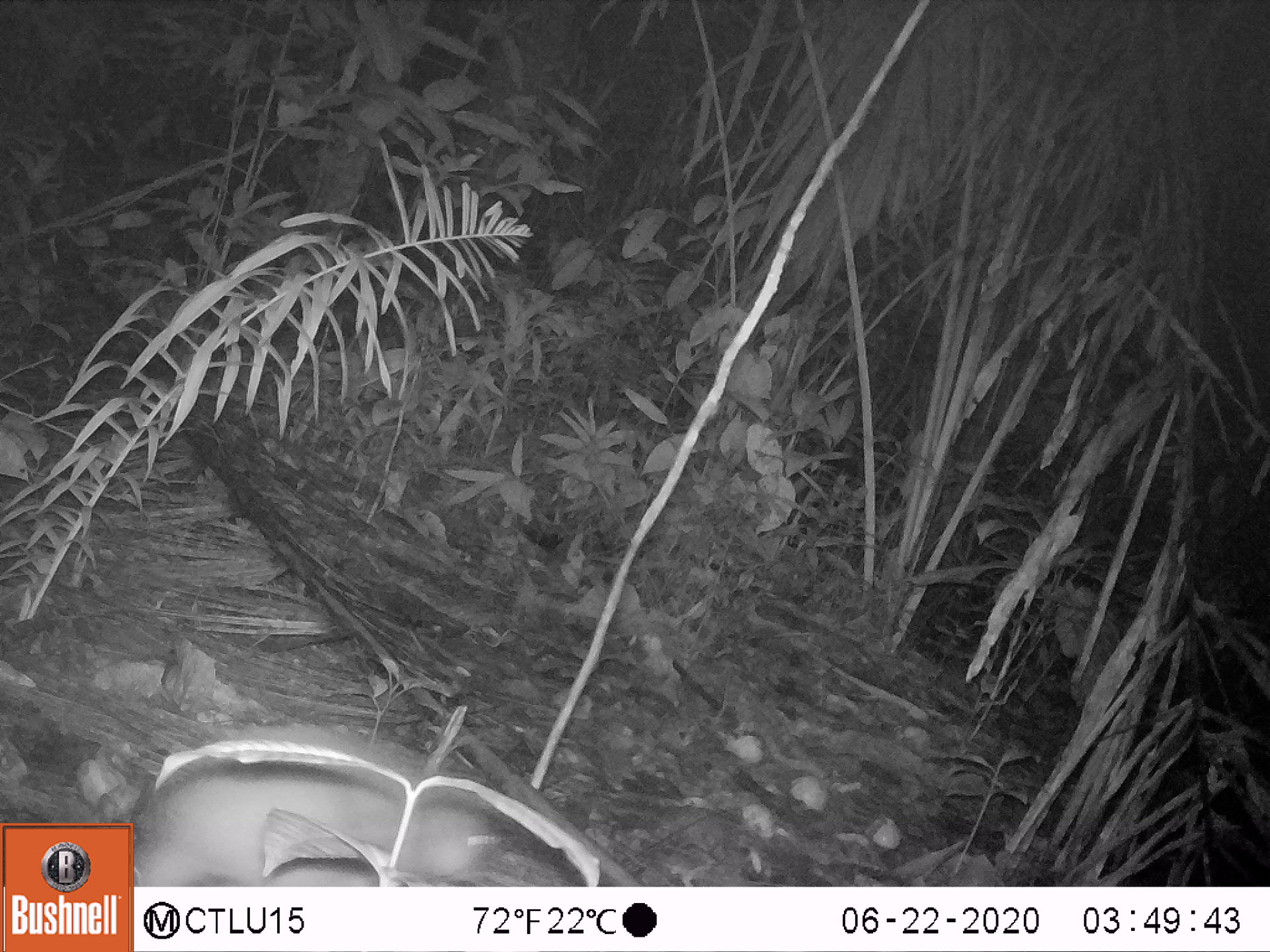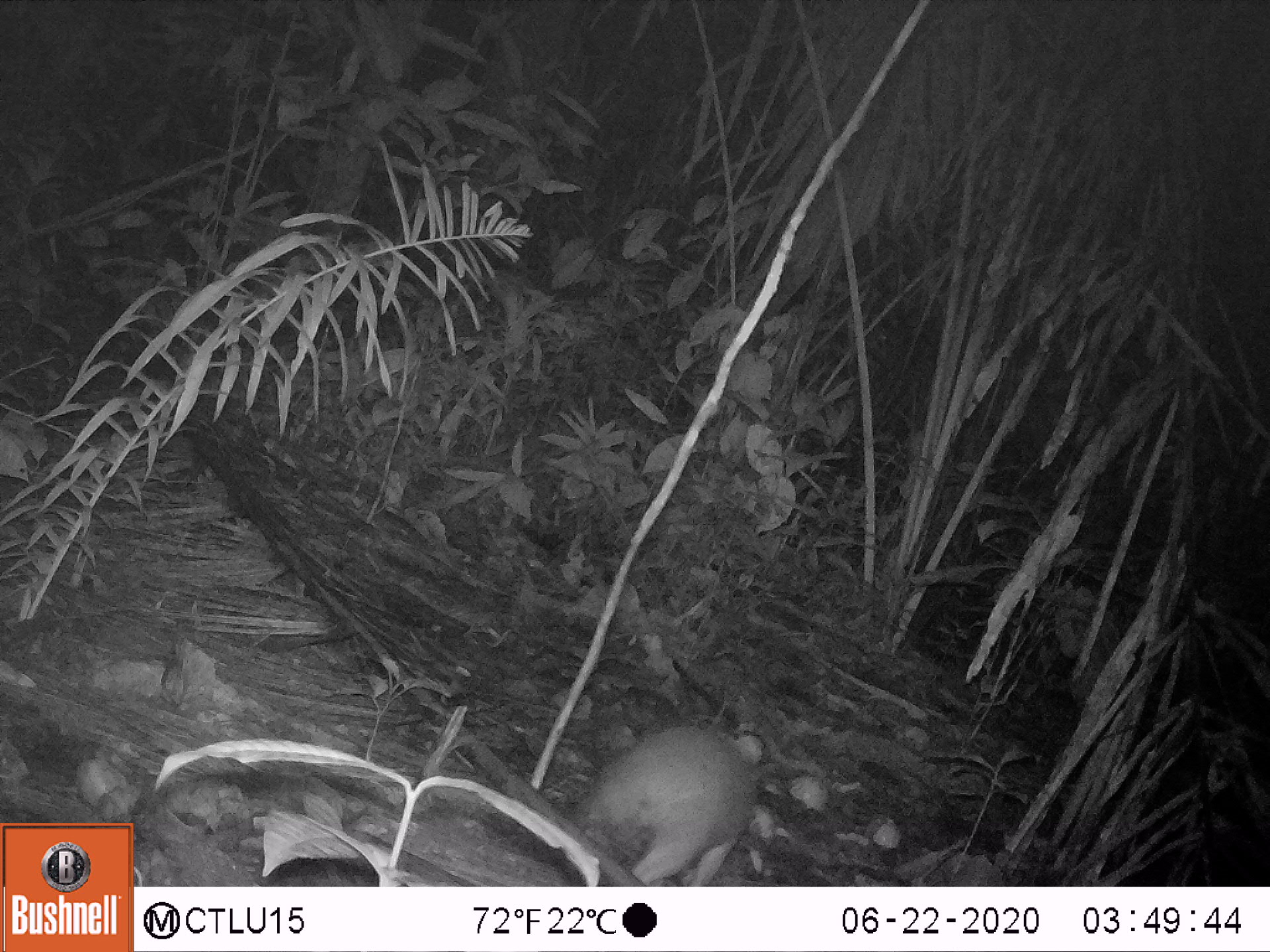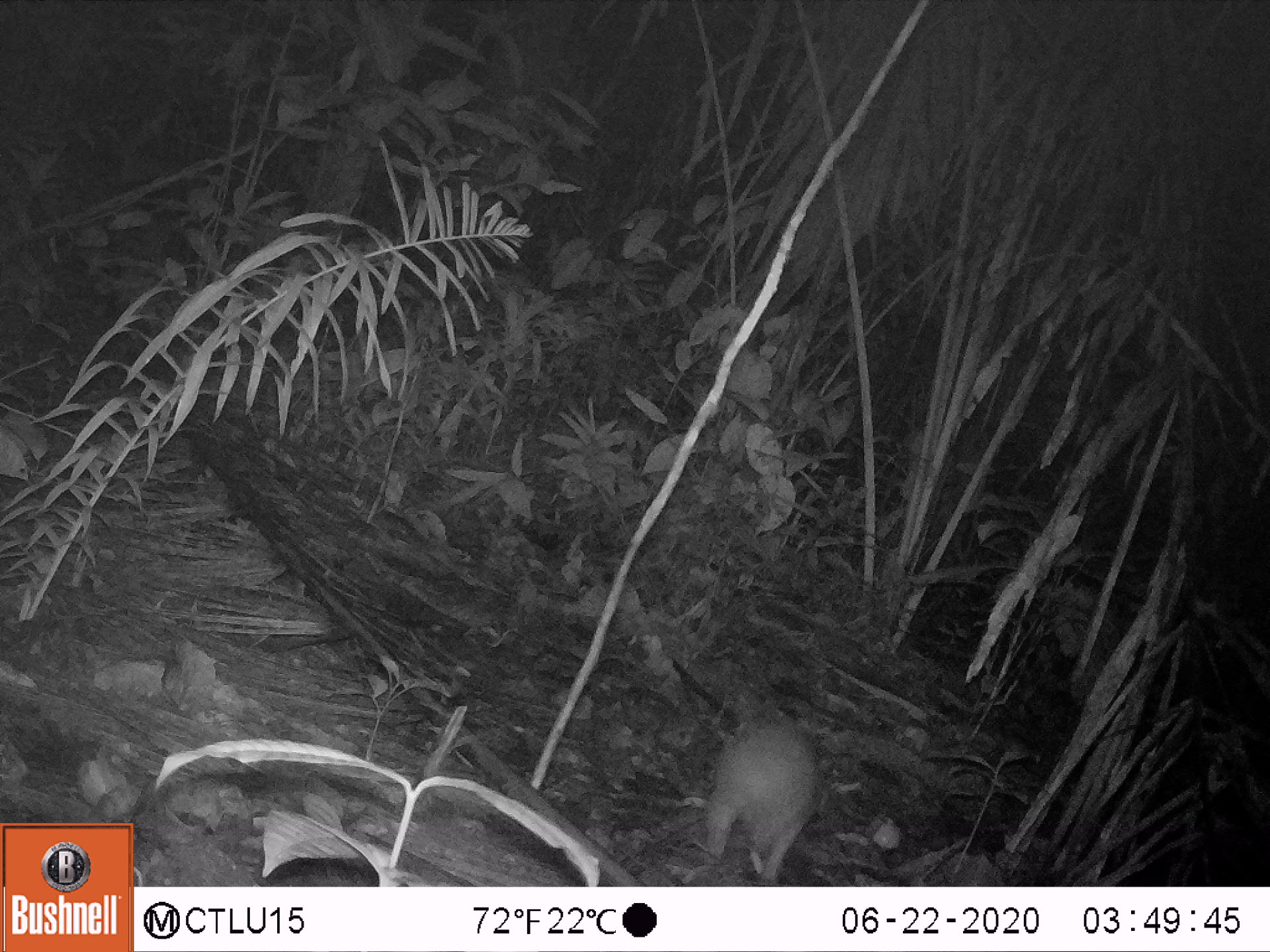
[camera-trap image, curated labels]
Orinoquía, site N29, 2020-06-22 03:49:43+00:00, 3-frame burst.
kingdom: Animalia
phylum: Chordata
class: Mammalia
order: Rodentia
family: Cuniculidae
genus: Cuniculus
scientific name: Cuniculus paca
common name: spotted paca